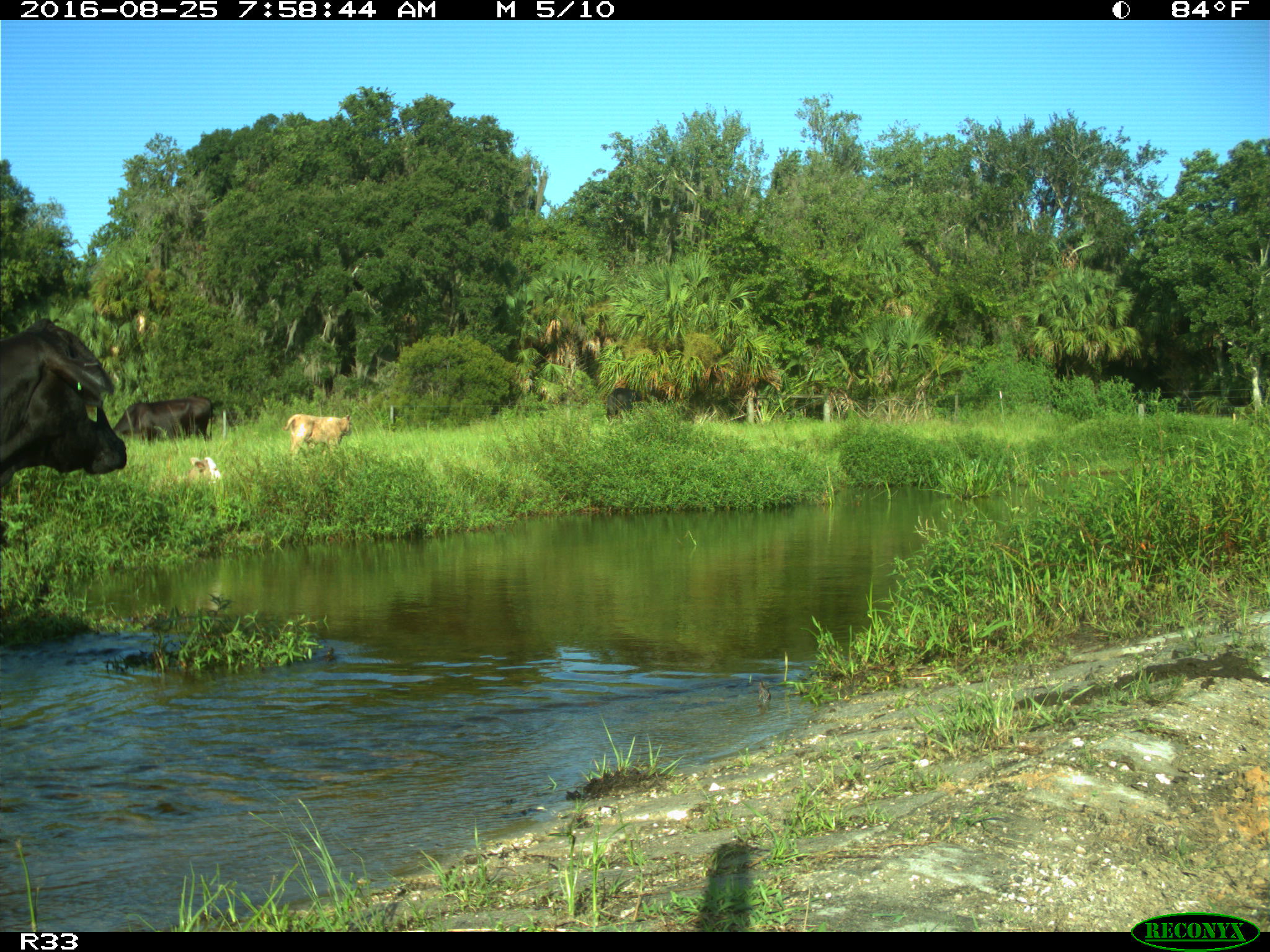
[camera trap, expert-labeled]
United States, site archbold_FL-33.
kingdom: Animalia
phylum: Chordata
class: Mammalia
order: Artiodactyla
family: Bovidae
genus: Bos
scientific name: Bos taurus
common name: domestic cow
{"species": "Bos taurus (domestic cow)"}